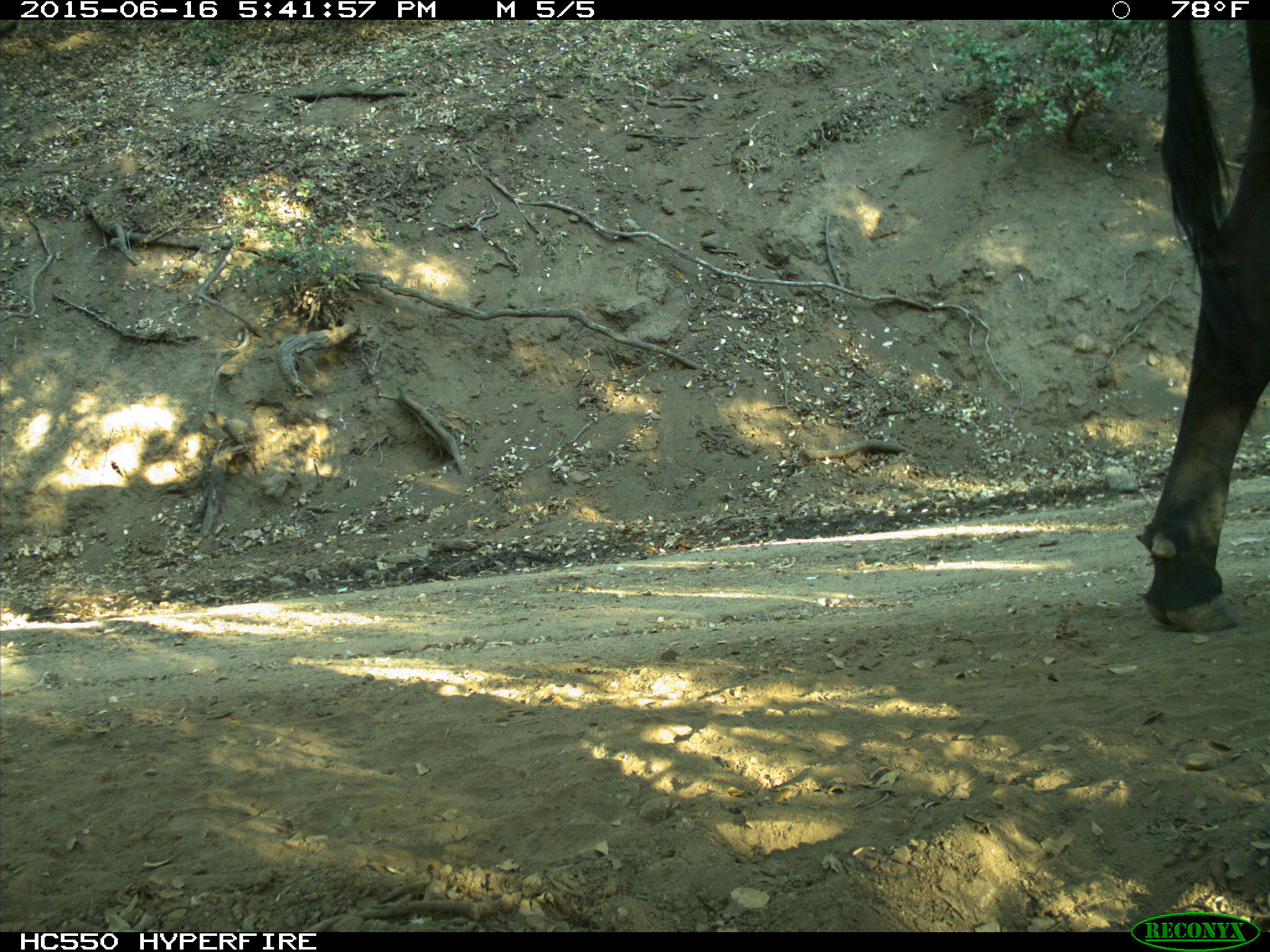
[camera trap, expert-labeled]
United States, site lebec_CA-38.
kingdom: Animalia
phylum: Chordata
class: Mammalia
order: Artiodactyla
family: Bovidae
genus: Bos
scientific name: Bos taurus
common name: domestic cow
Bos taurus (domestic cow).